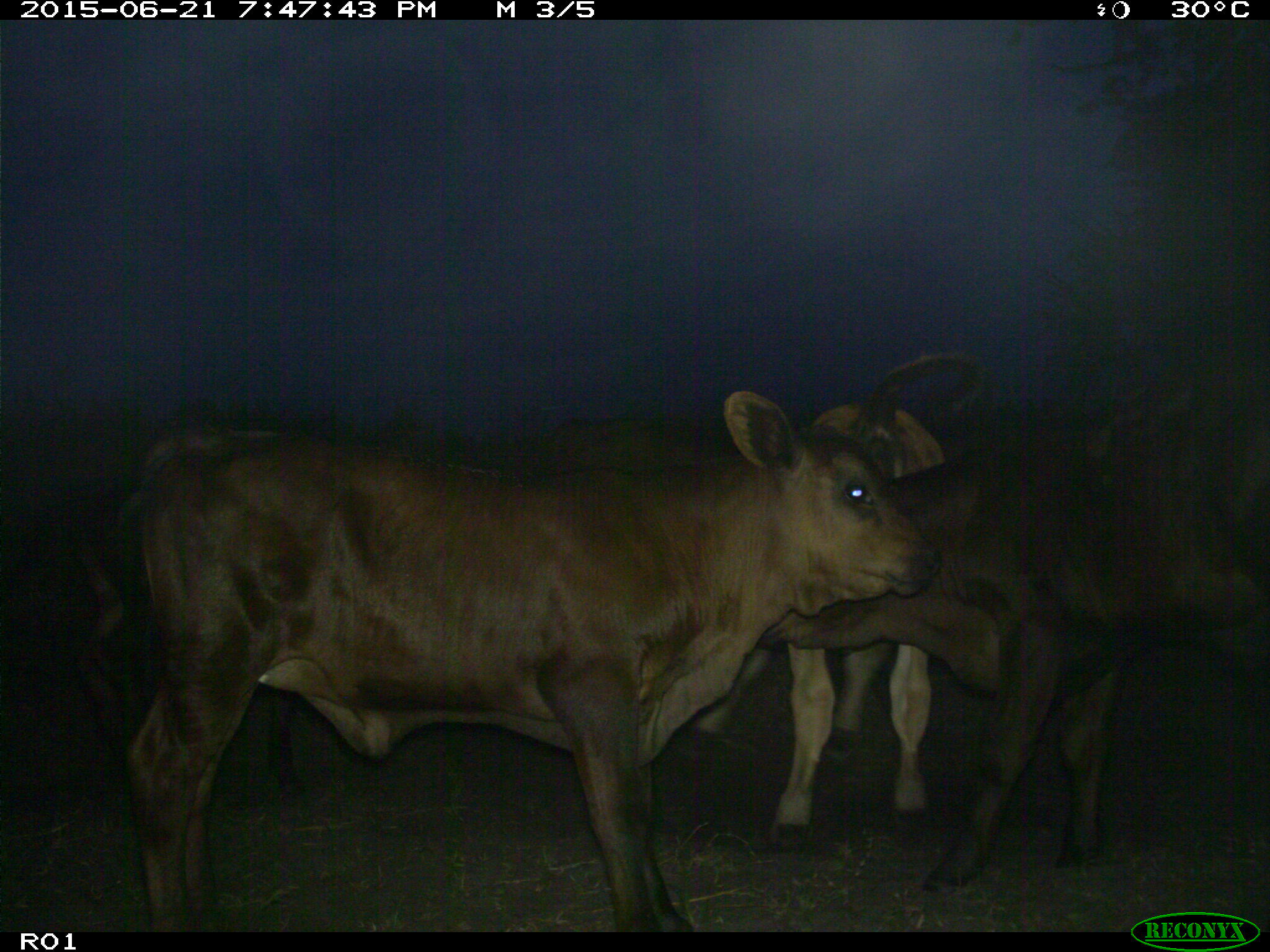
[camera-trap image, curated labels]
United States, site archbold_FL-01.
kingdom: Animalia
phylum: Chordata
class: Mammalia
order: Artiodactyla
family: Bovidae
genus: Bos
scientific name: Bos taurus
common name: domestic cow